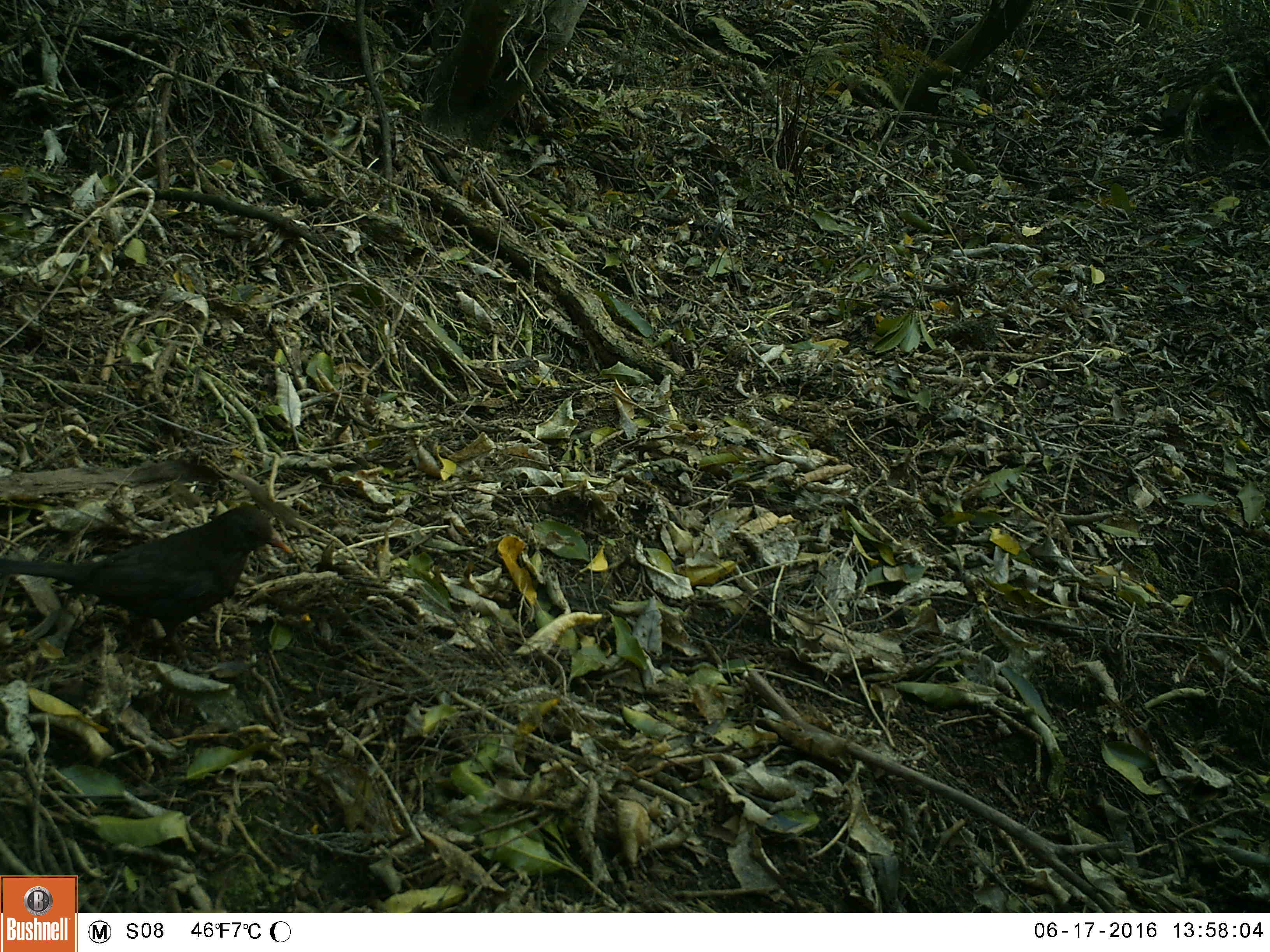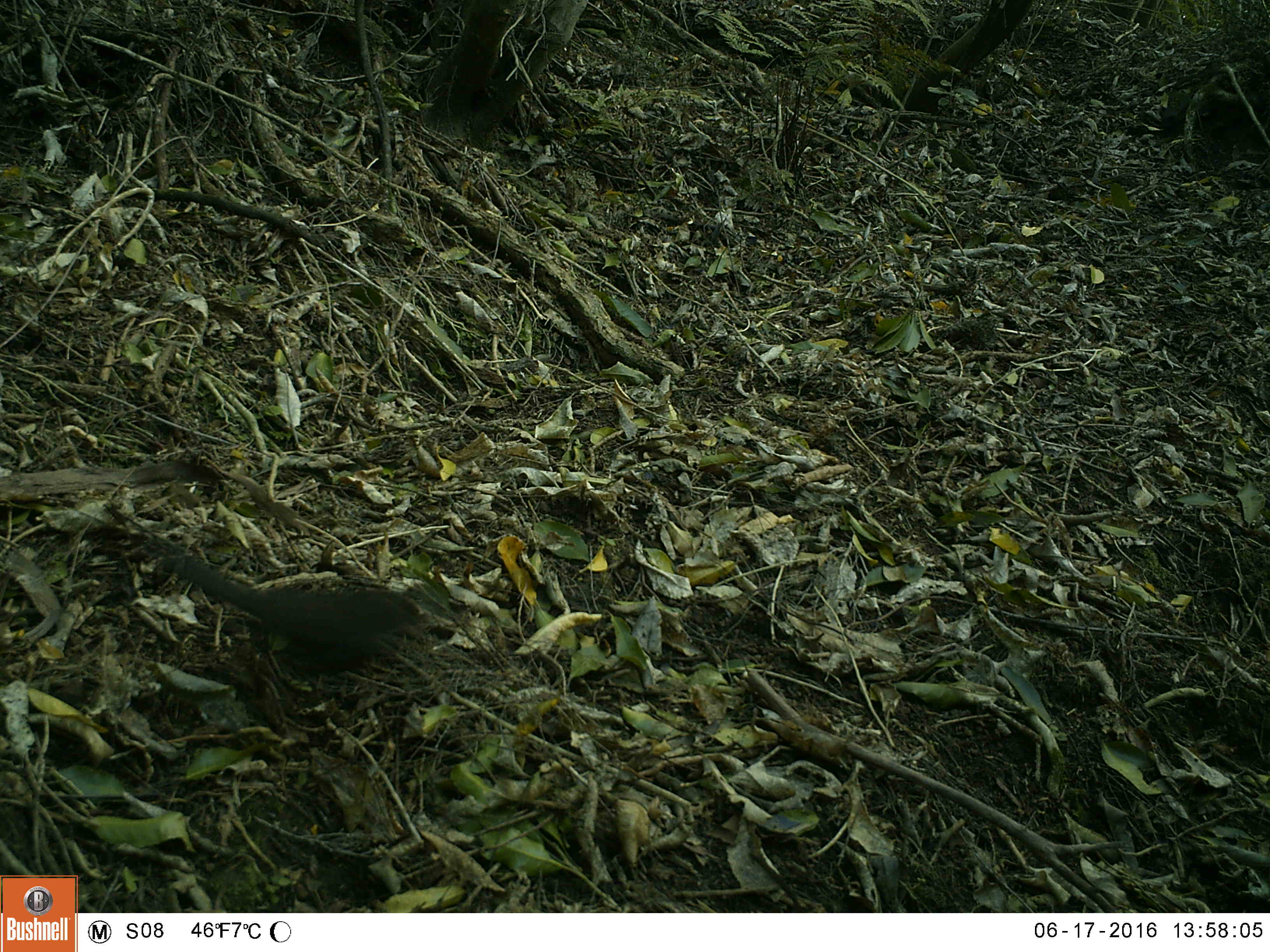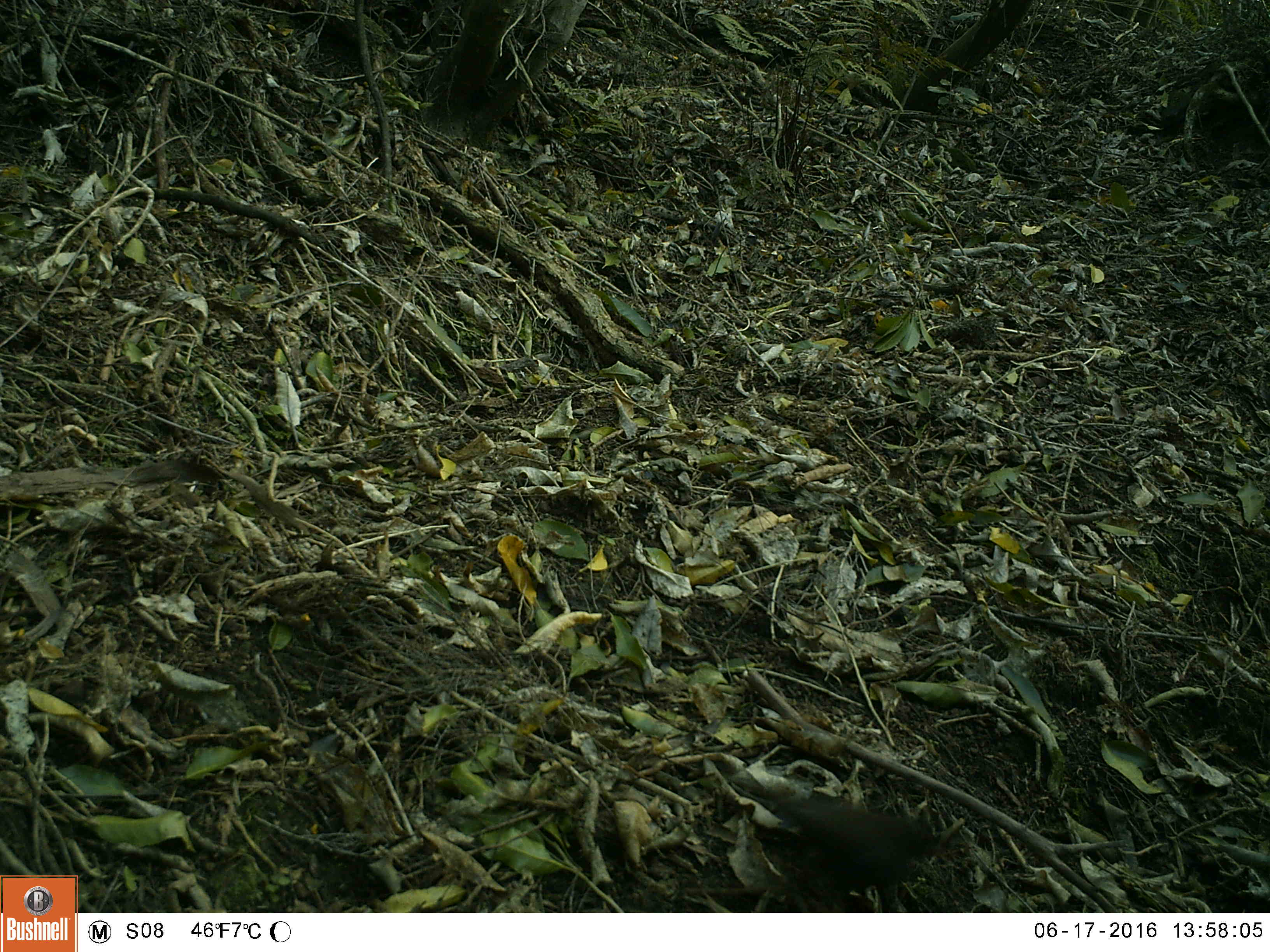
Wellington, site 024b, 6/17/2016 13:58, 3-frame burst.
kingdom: Animalia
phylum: Chordata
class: Aves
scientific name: Aves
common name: bird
Bird (Aves).